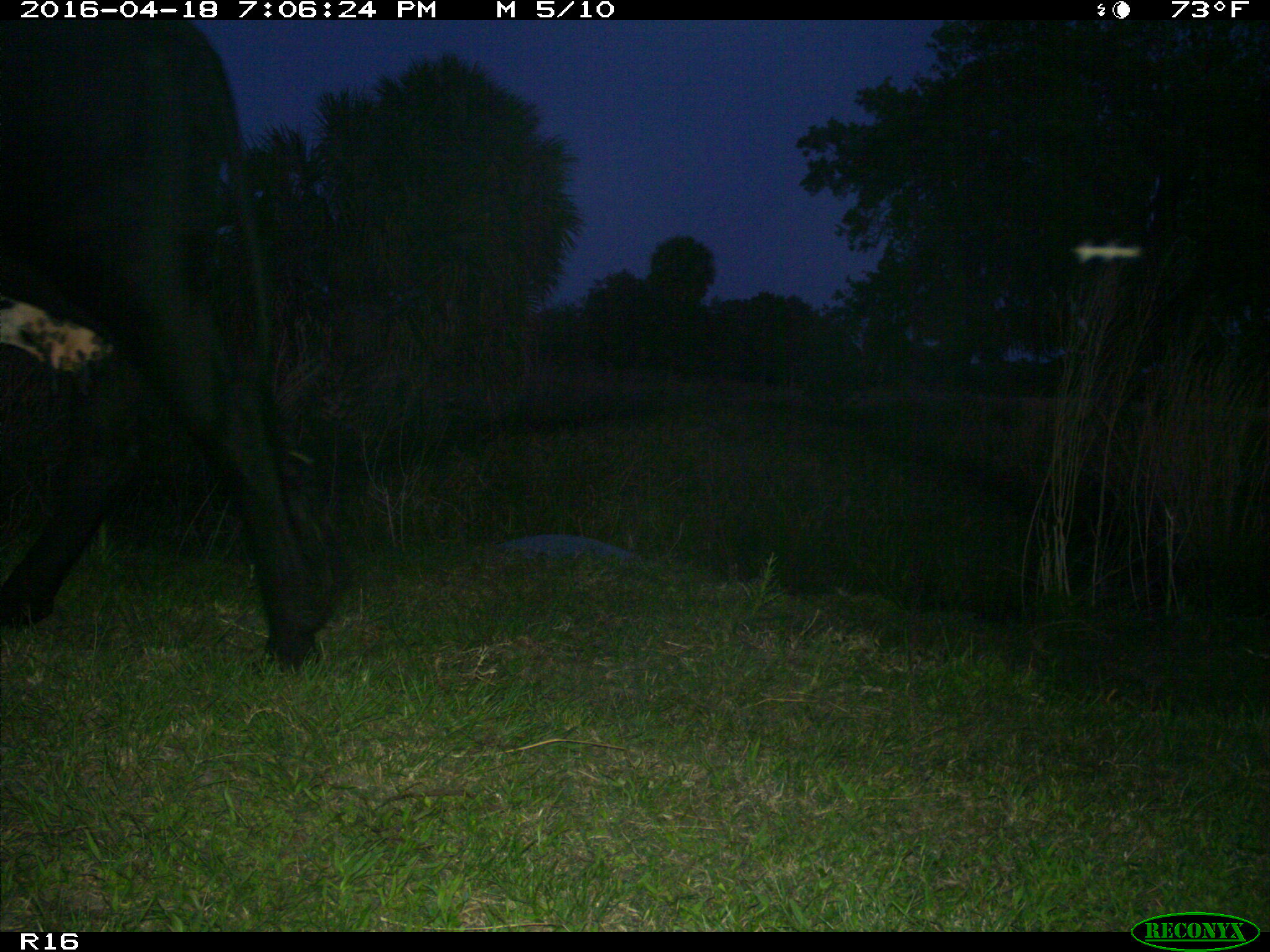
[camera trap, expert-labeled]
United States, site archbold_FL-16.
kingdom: Animalia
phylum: Chordata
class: Mammalia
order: Artiodactyla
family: Bovidae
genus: Bos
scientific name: Bos taurus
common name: domestic cow